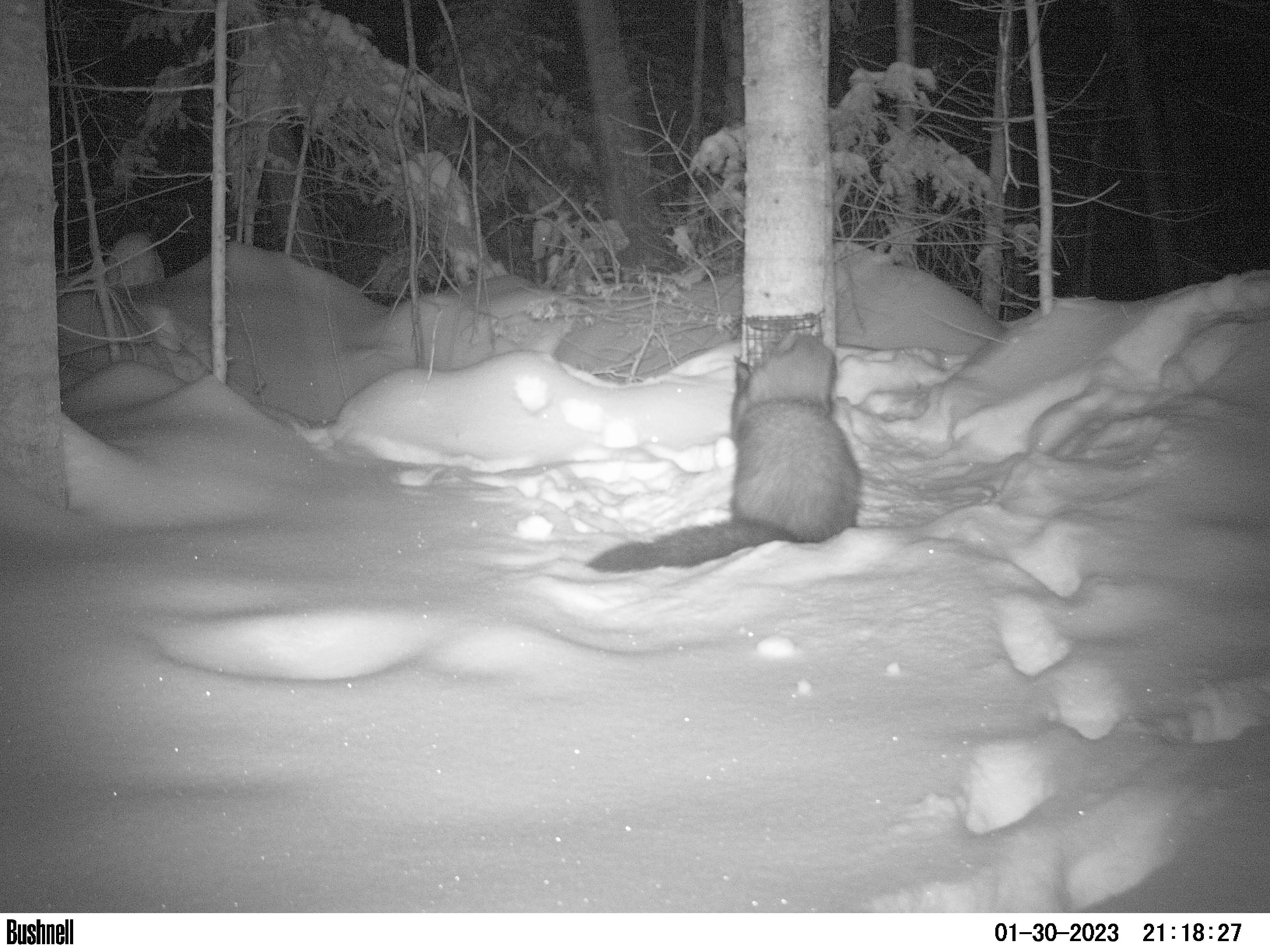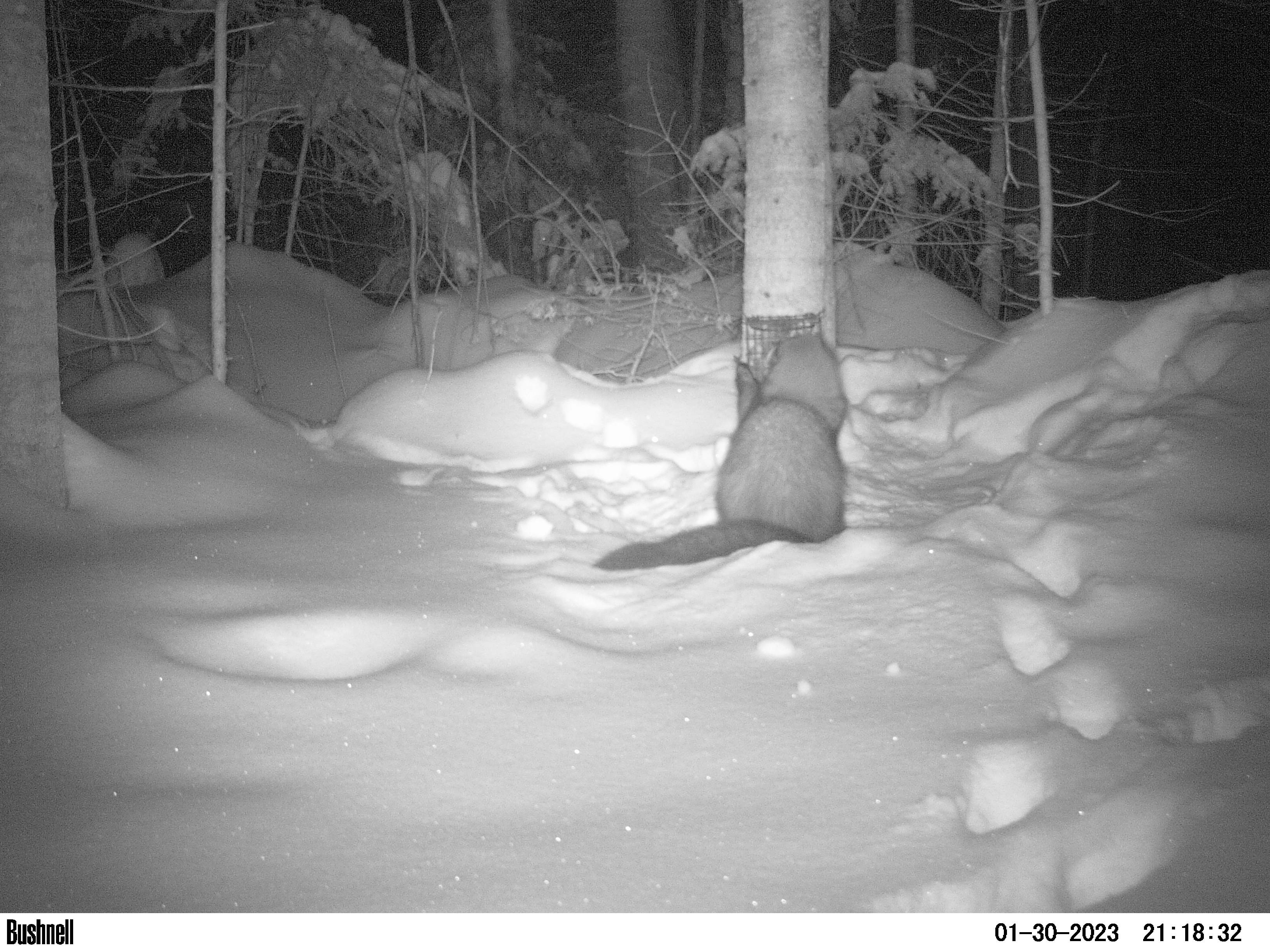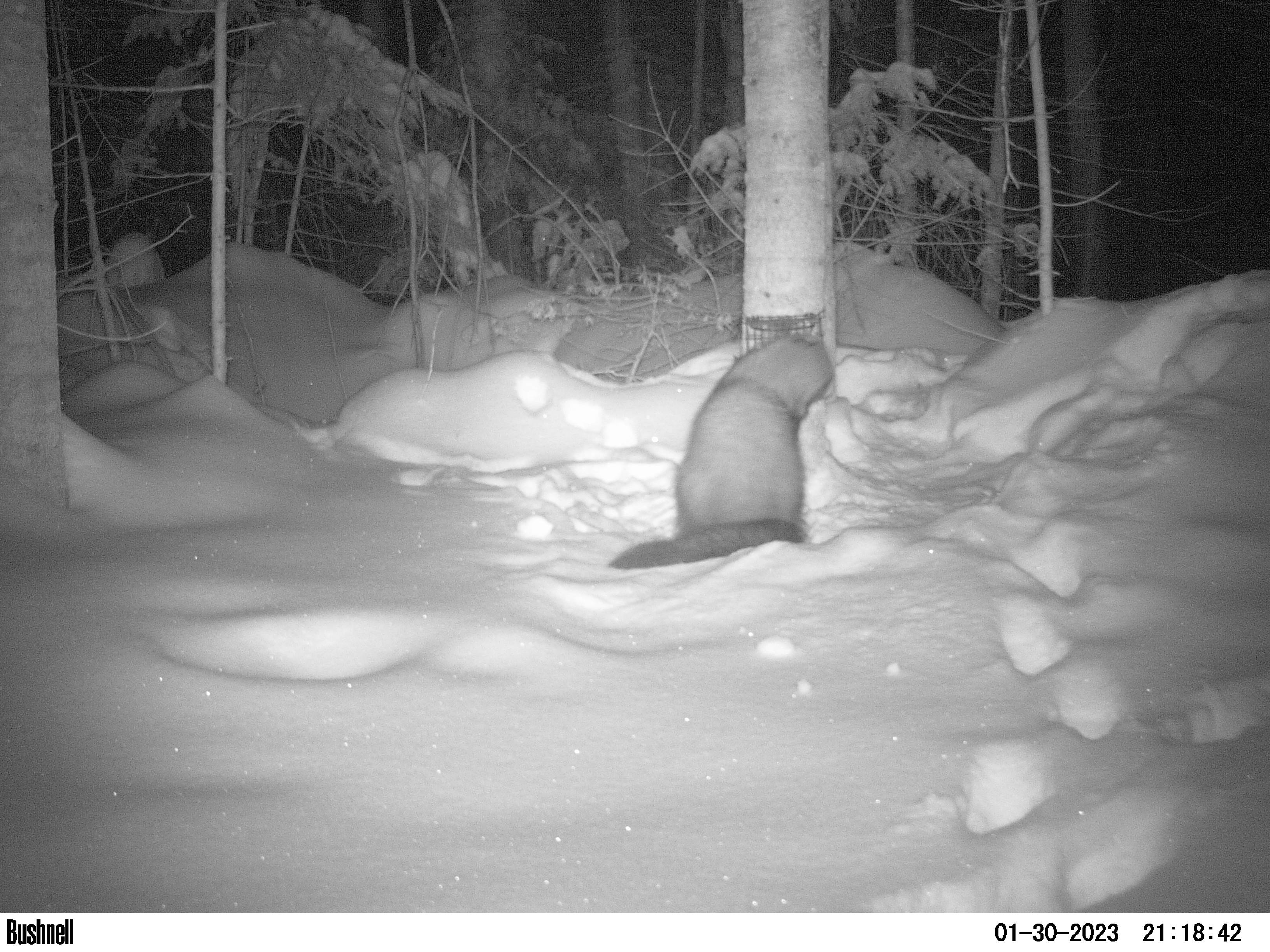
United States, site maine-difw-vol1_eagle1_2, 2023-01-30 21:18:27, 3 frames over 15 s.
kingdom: Animalia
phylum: Chordata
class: Mammalia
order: Carnivora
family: Mustelidae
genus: Pekania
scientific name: Pekania pennanti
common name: fisher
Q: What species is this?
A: Fisher (Pekania pennanti).